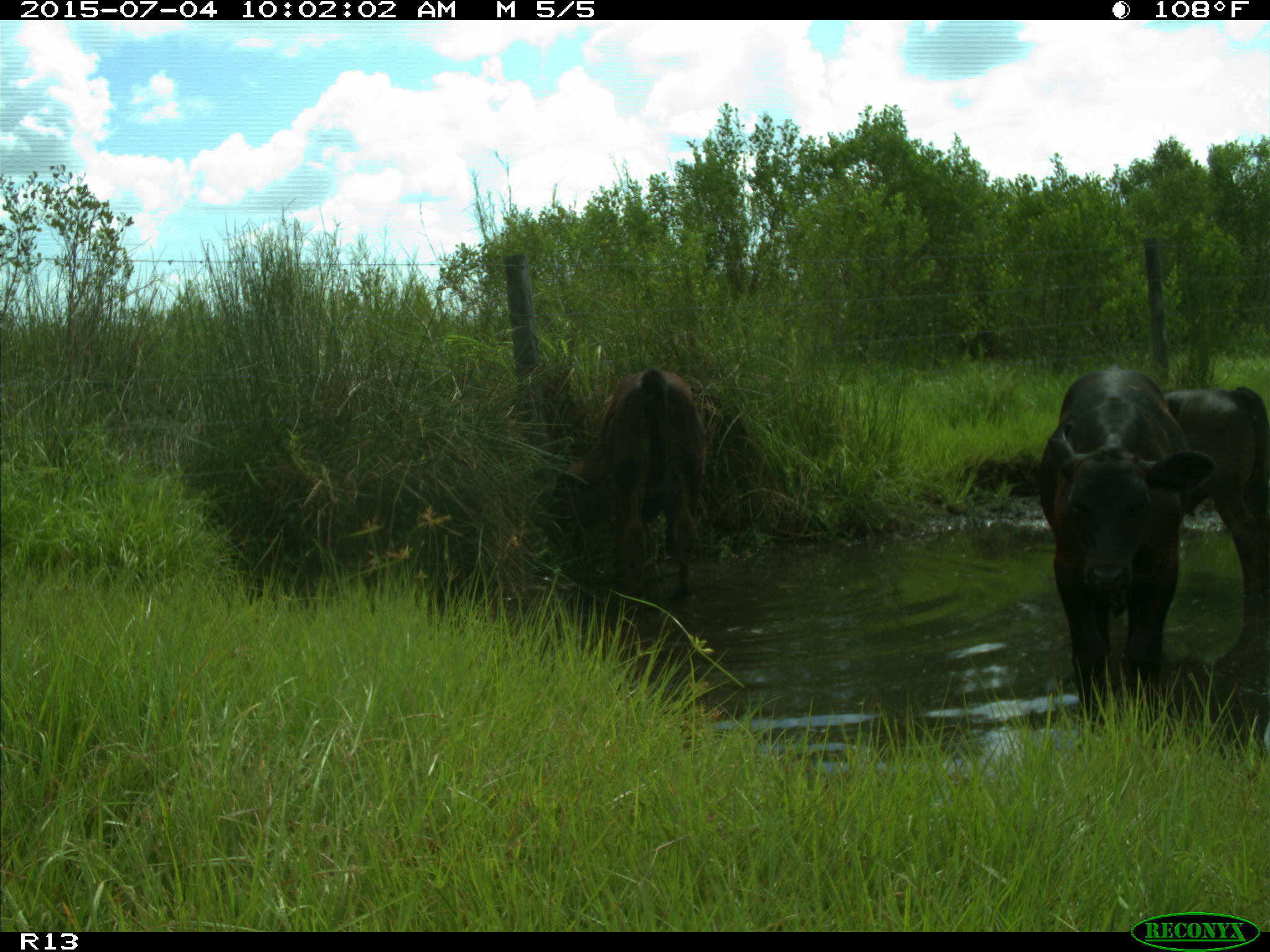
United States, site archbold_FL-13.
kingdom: Animalia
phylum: Chordata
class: Mammalia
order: Artiodactyla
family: Bovidae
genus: Bos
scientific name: Bos taurus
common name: domestic cow